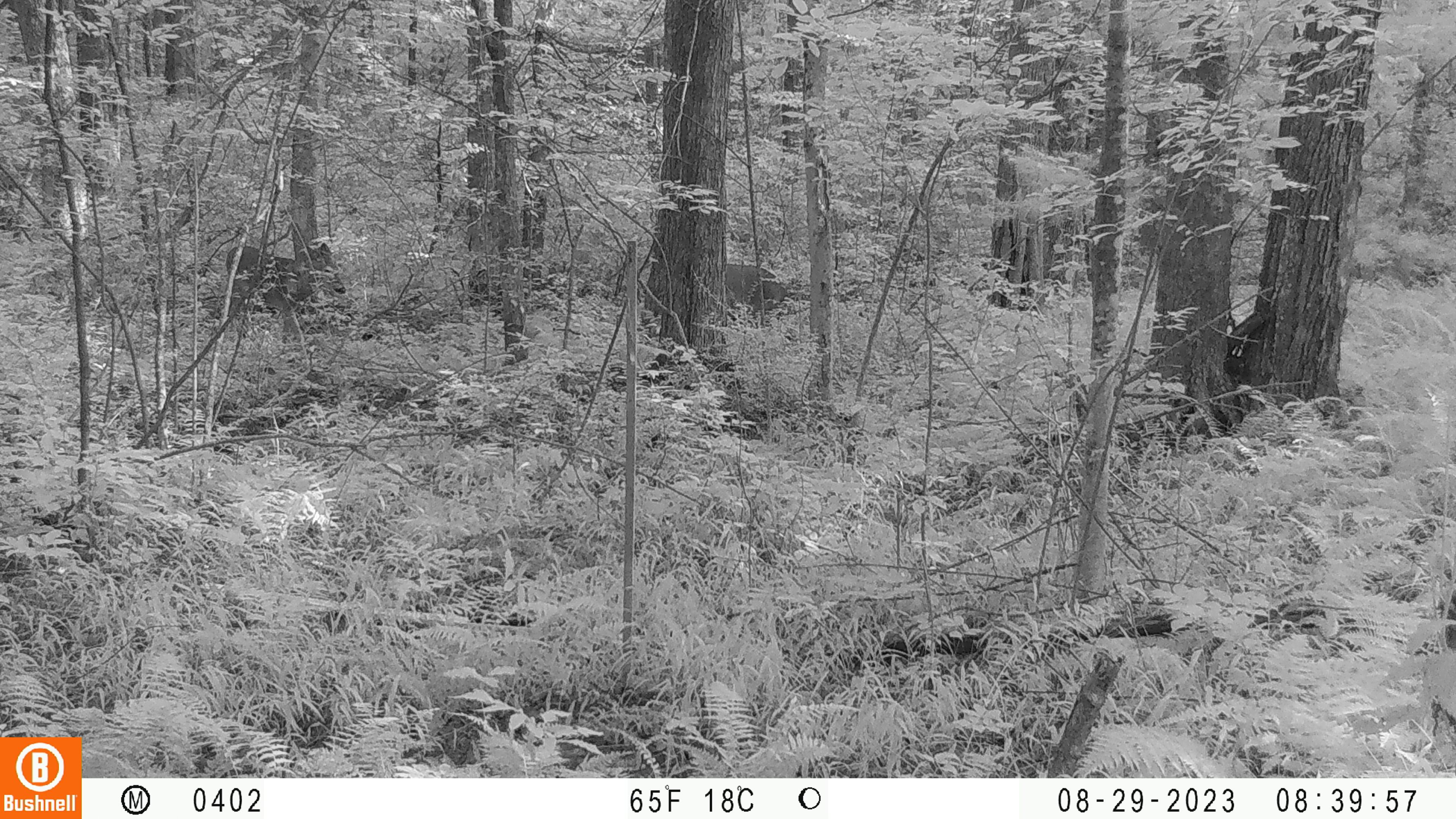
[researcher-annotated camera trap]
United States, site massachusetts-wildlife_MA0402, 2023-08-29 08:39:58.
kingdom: Animalia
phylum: Chordata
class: Mammalia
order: Artiodactyla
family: Cervidae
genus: Odocoileus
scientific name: Odocoileus virginianus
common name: white-tailed deer